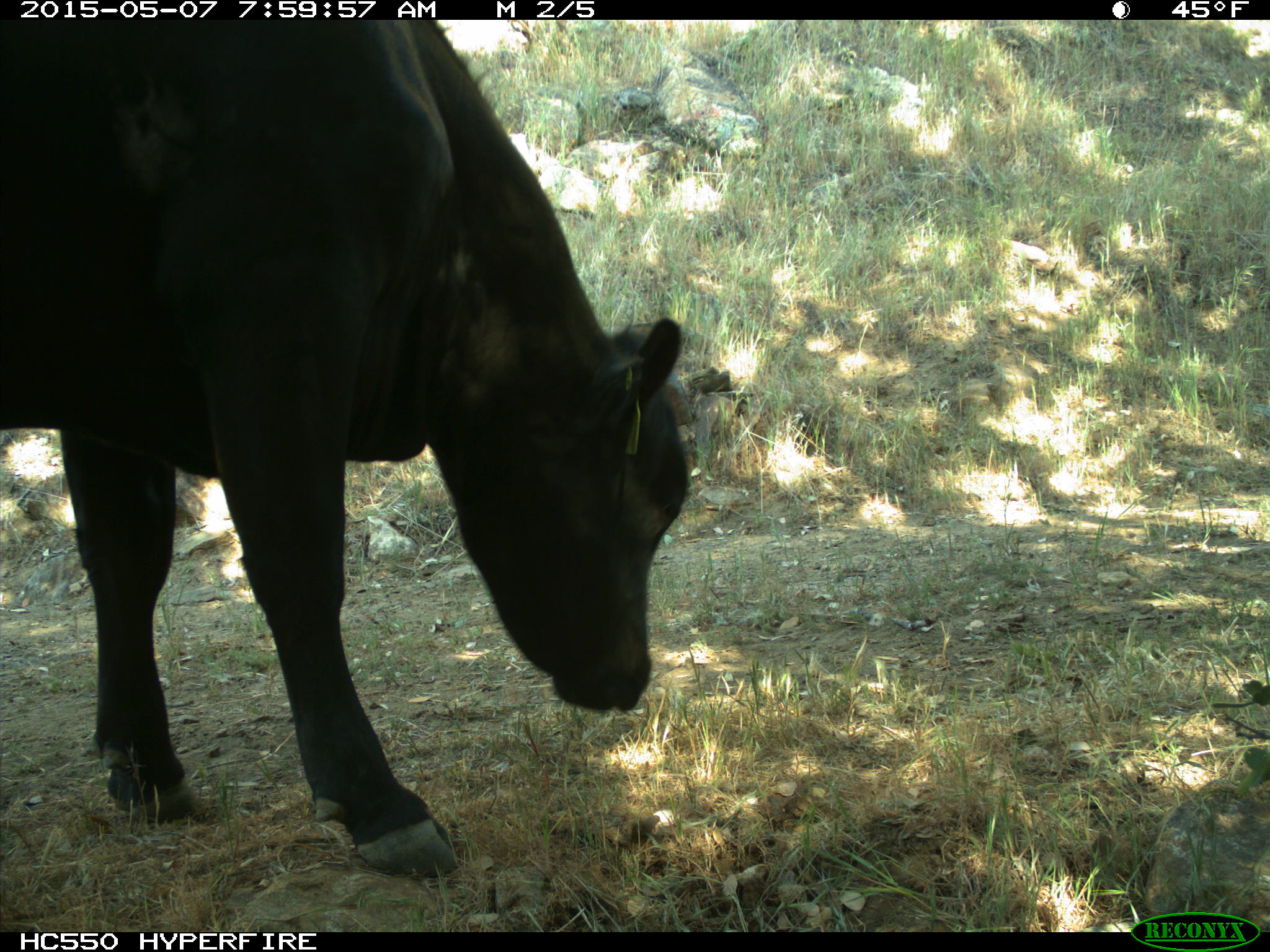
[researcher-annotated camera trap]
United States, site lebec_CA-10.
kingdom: Animalia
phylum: Chordata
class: Mammalia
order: Artiodactyla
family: Bovidae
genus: Bos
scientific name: Bos taurus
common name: domestic cow